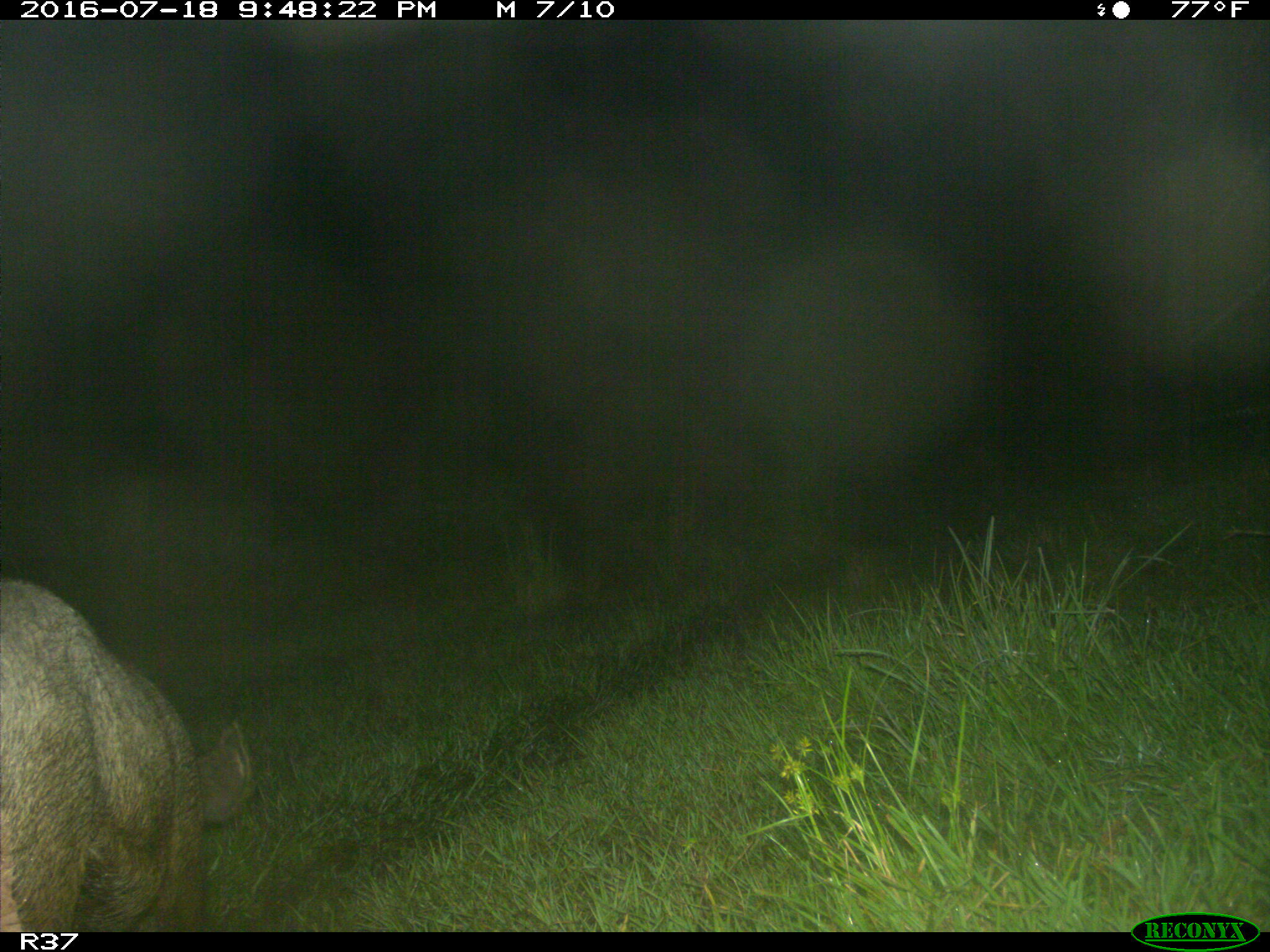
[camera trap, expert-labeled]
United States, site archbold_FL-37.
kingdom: Animalia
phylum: Chordata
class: Mammalia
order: Artiodactyla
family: Suidae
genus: Sus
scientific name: Sus scrofa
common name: wild boar